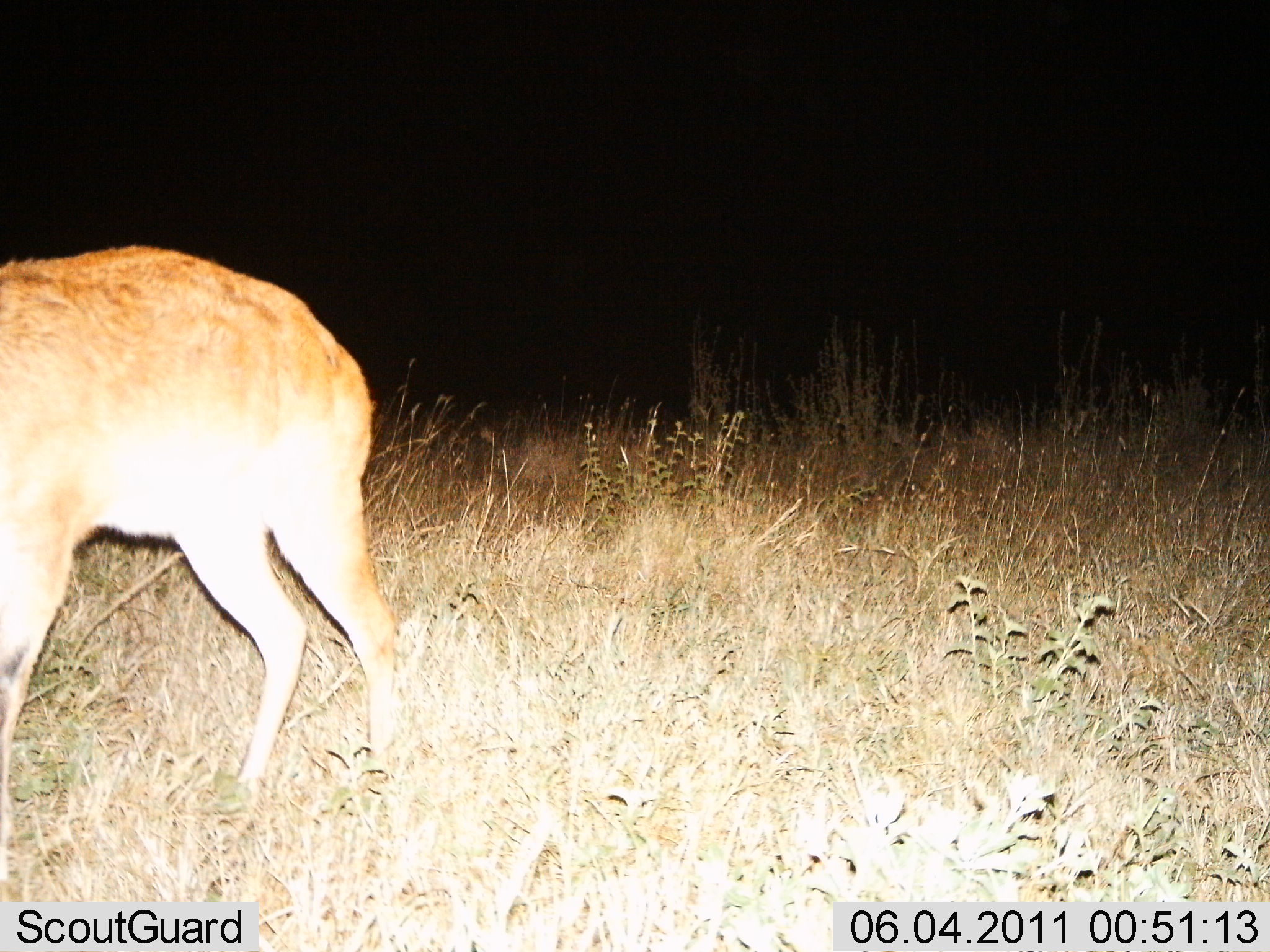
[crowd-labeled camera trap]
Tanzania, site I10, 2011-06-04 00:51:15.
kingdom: Animalia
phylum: Chordata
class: Mammalia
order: Artiodactyla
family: Bovidae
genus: Redunca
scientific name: Redunca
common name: reedbuck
Reedbuck (Redunca), count 1. Behavior (volunteer vote fractions): standing 100%, resting 0%, moving 0%, interacting 0%. Young present (vote fraction): 0%. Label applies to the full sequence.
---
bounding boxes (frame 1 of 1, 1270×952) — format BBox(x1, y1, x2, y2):
animal: BBox(2, 243, 398, 832)